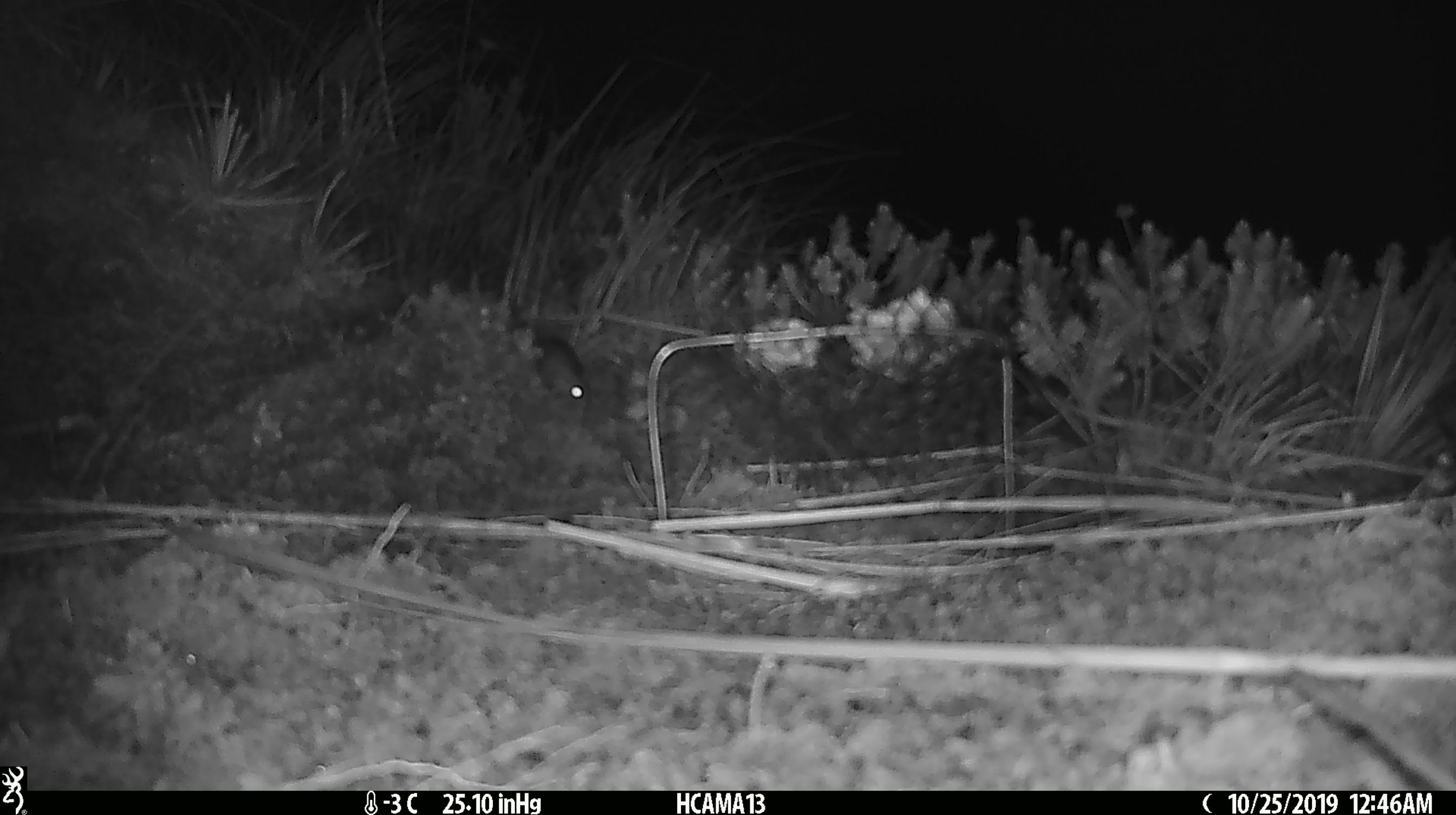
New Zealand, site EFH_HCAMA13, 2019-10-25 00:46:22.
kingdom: Animalia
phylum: Chordata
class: Mammalia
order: Rodentia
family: Muridae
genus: Mus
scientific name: Mus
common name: mouse